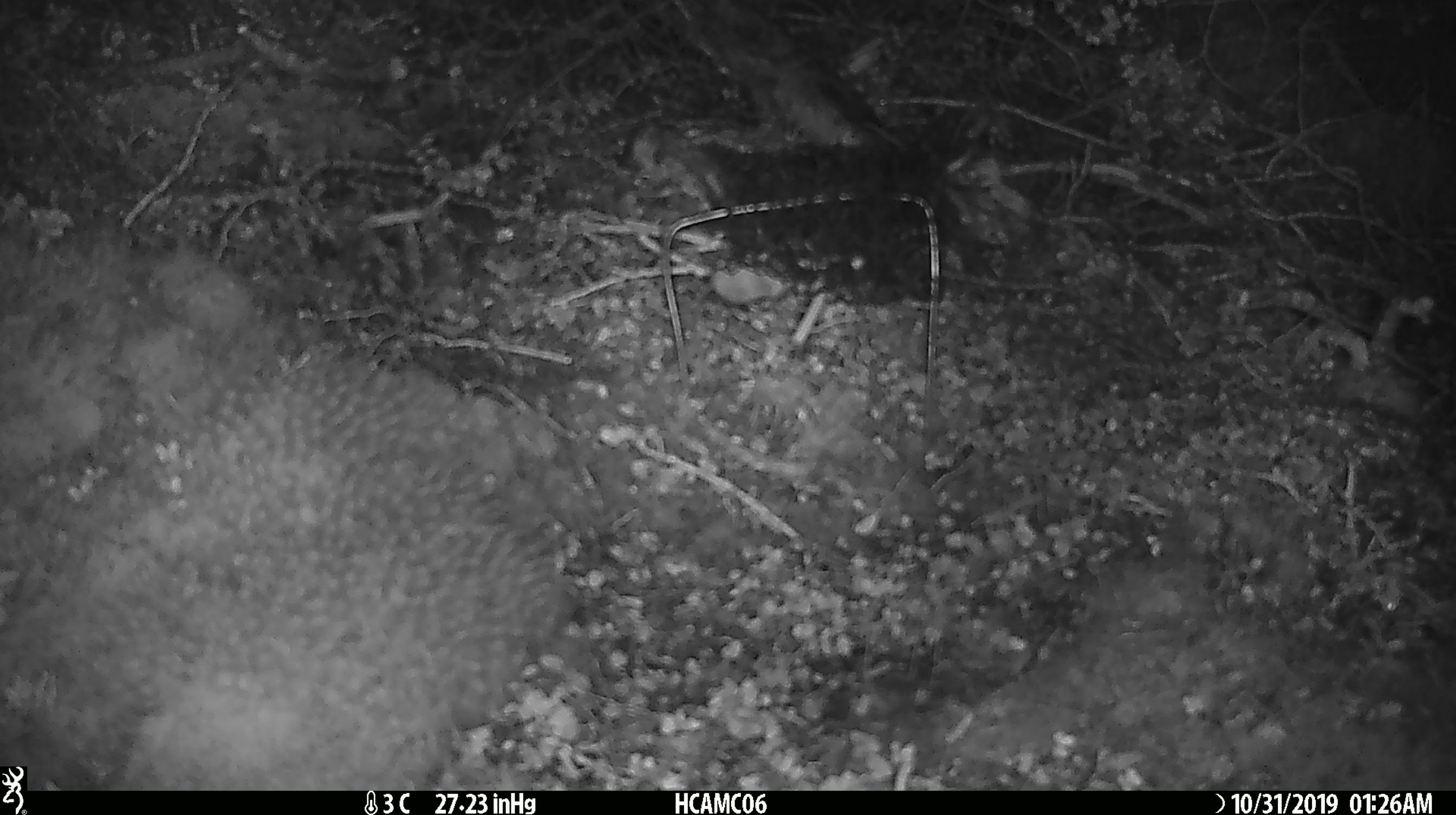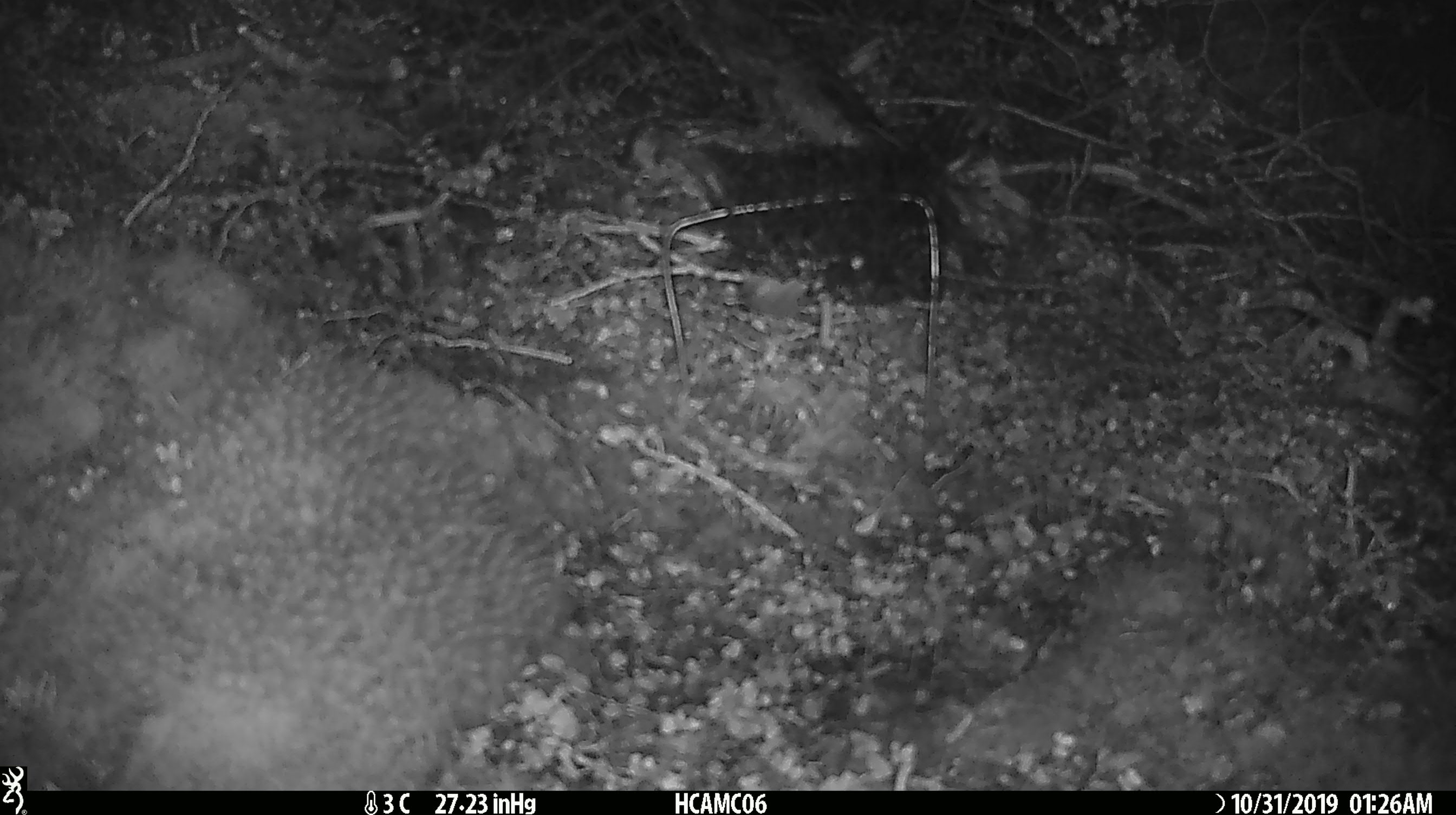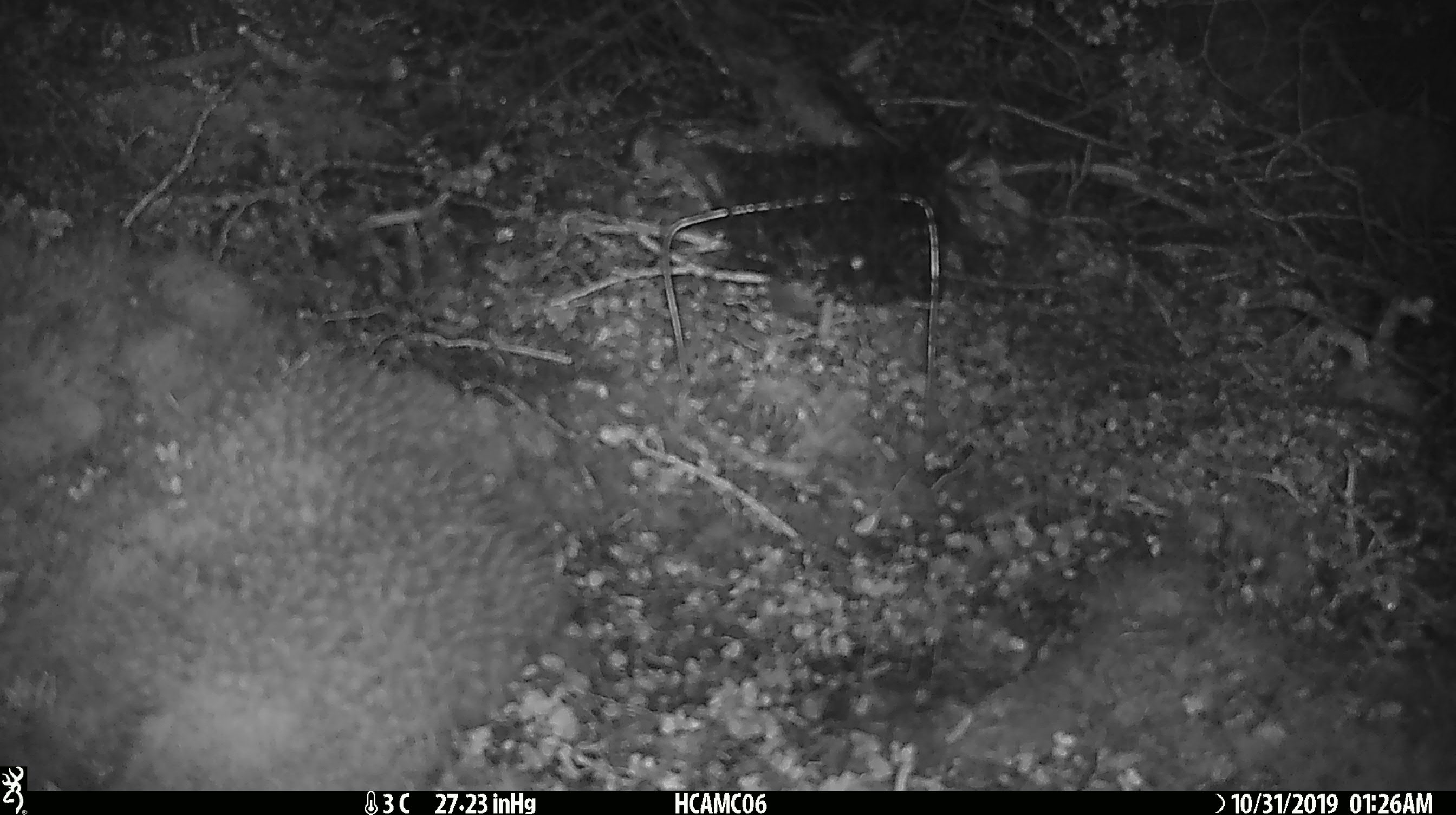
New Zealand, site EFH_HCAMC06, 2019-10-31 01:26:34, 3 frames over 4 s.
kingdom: Animalia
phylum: Chordata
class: Mammalia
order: Rodentia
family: Muridae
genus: Mus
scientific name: Mus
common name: mouse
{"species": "mouse (Mus)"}